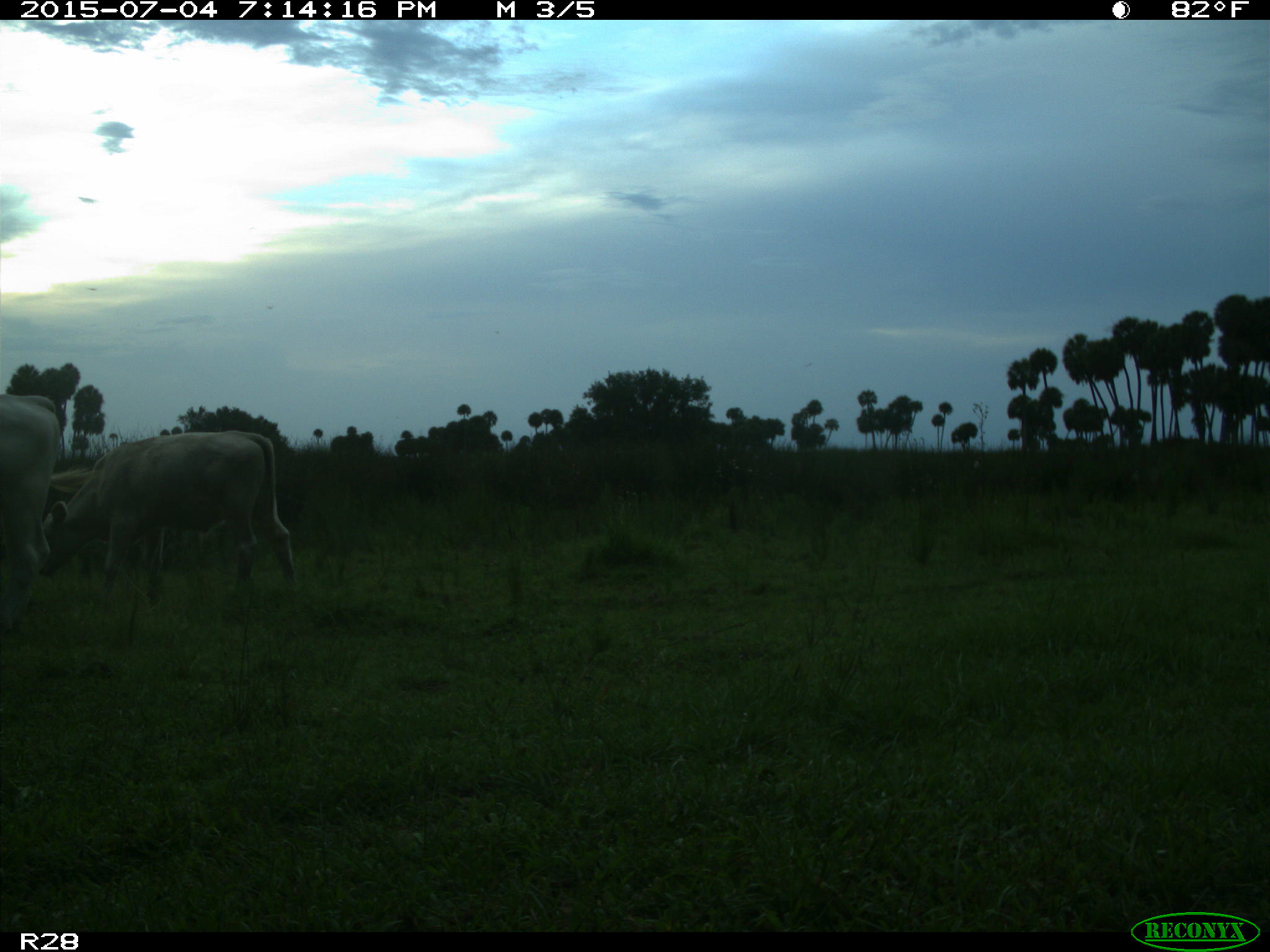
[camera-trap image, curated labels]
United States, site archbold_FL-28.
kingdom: Animalia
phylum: Chordata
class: Mammalia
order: Artiodactyla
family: Bovidae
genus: Bos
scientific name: Bos taurus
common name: domestic cow